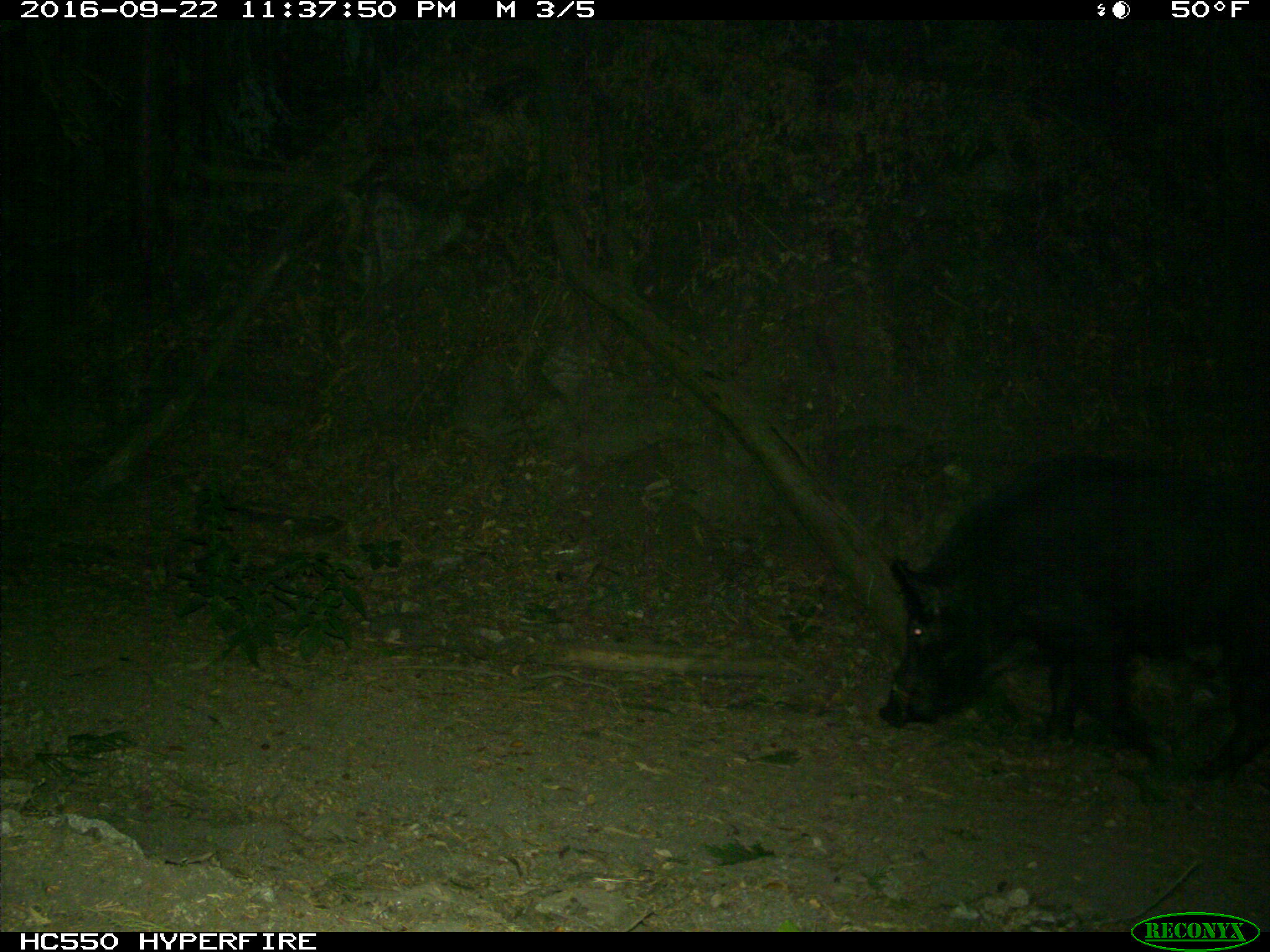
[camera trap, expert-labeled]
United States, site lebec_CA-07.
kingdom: Animalia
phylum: Chordata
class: Mammalia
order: Artiodactyla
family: Suidae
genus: Sus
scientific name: Sus scrofa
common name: wild boar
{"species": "Sus scrofa (wild boar)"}